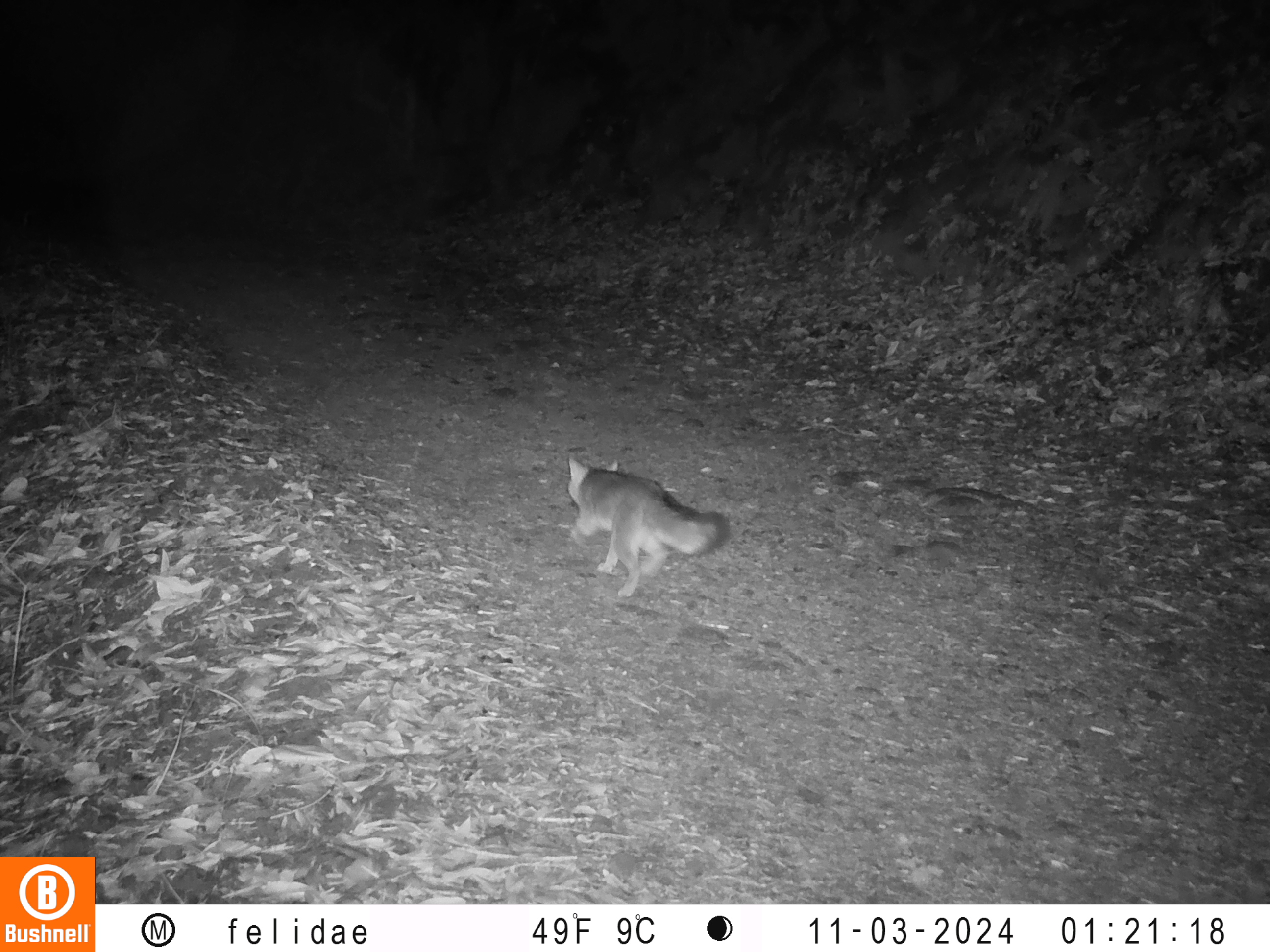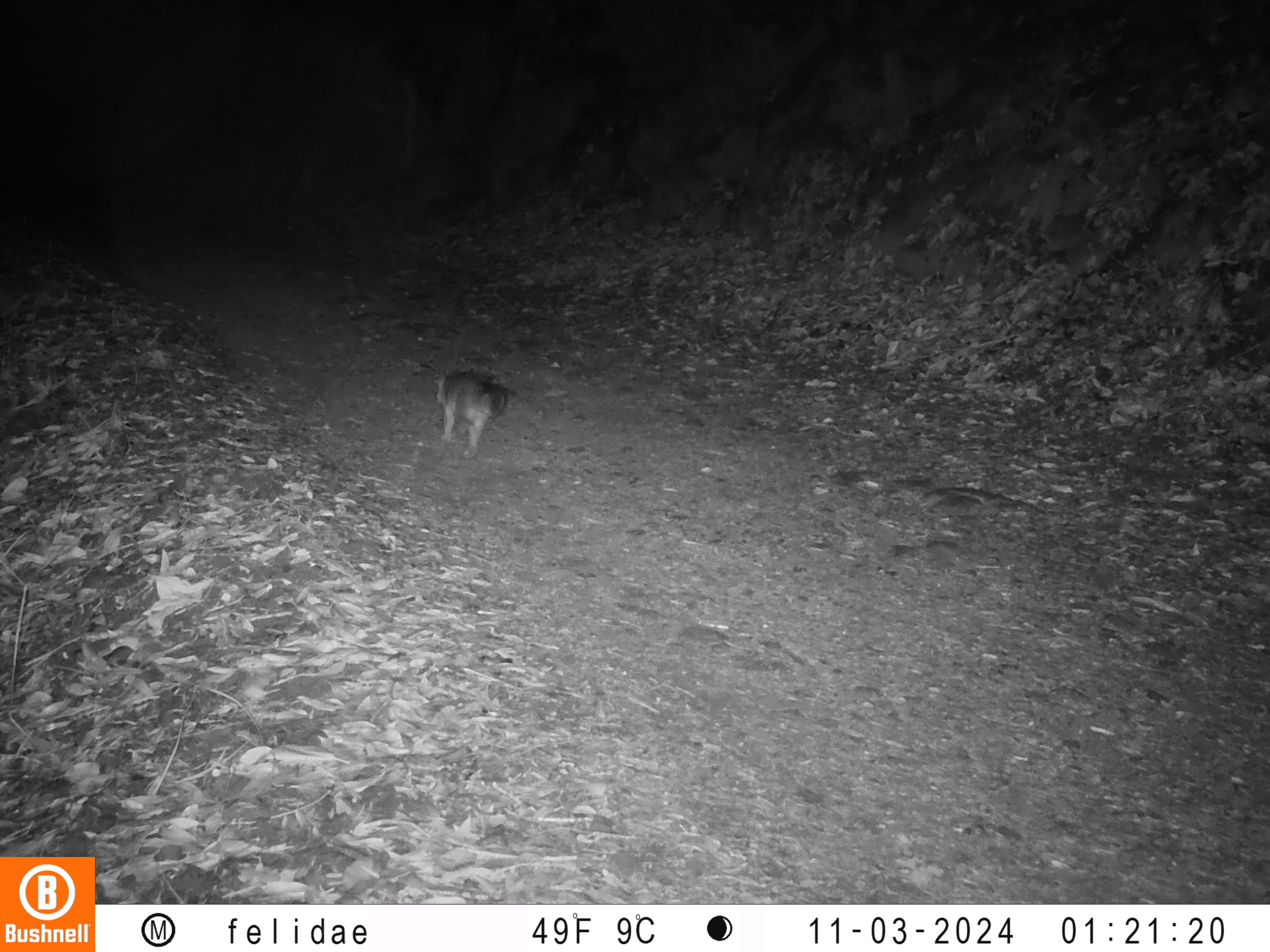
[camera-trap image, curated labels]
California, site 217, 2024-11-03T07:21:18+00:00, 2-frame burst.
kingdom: Animalia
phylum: Chordata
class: Mammalia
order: Carnivora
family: Canidae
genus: Urocyon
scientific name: Urocyon cinereoargenteus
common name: gray fox